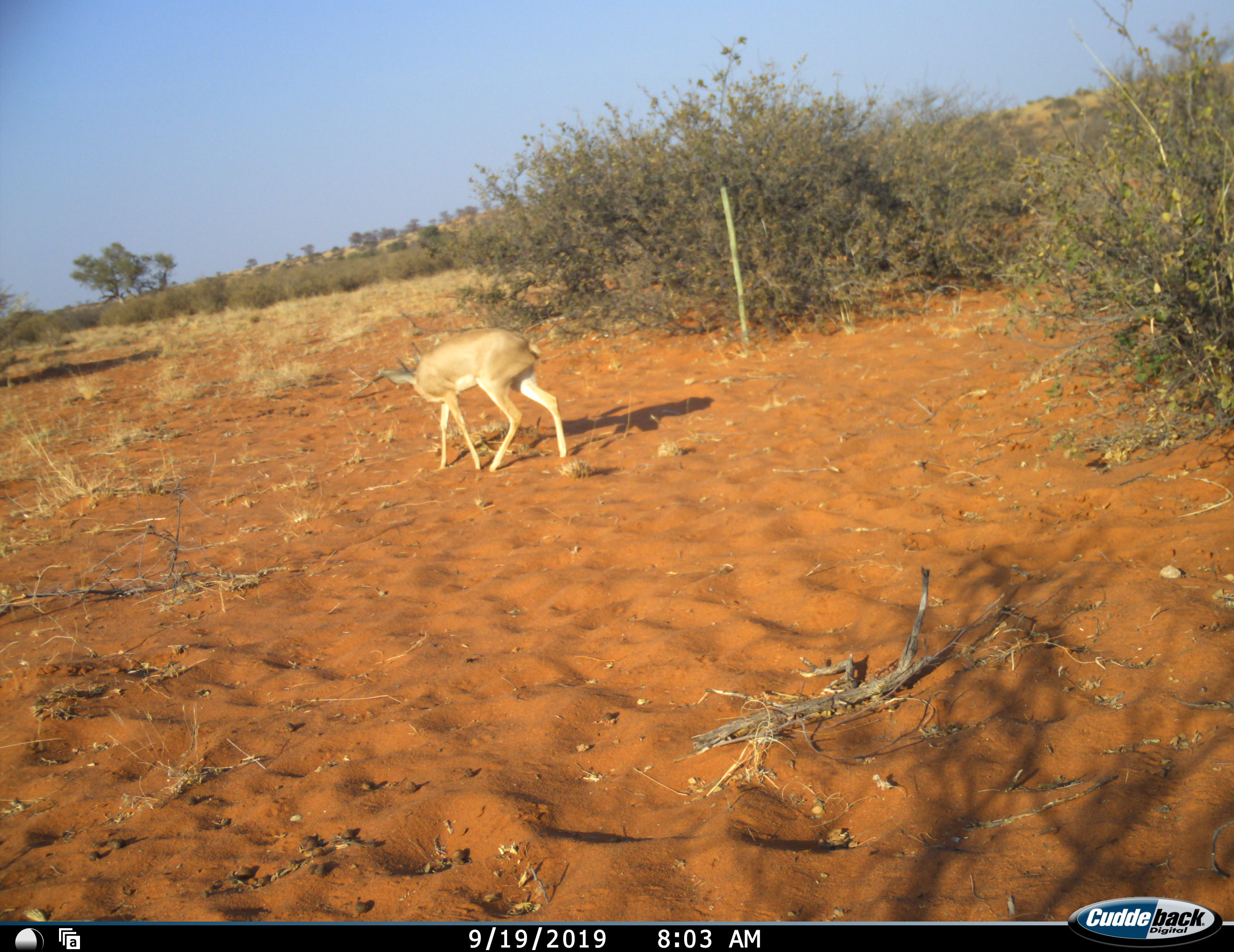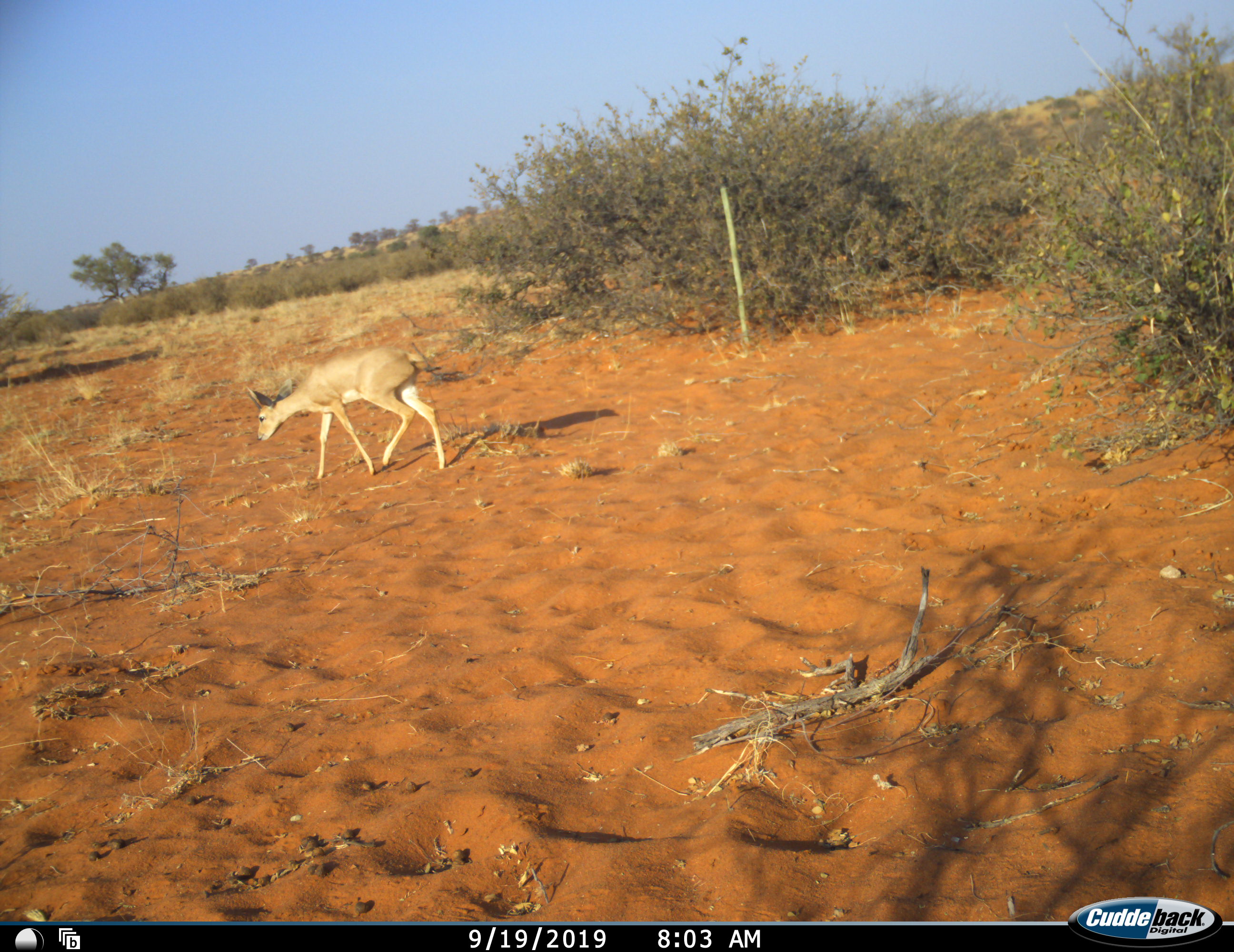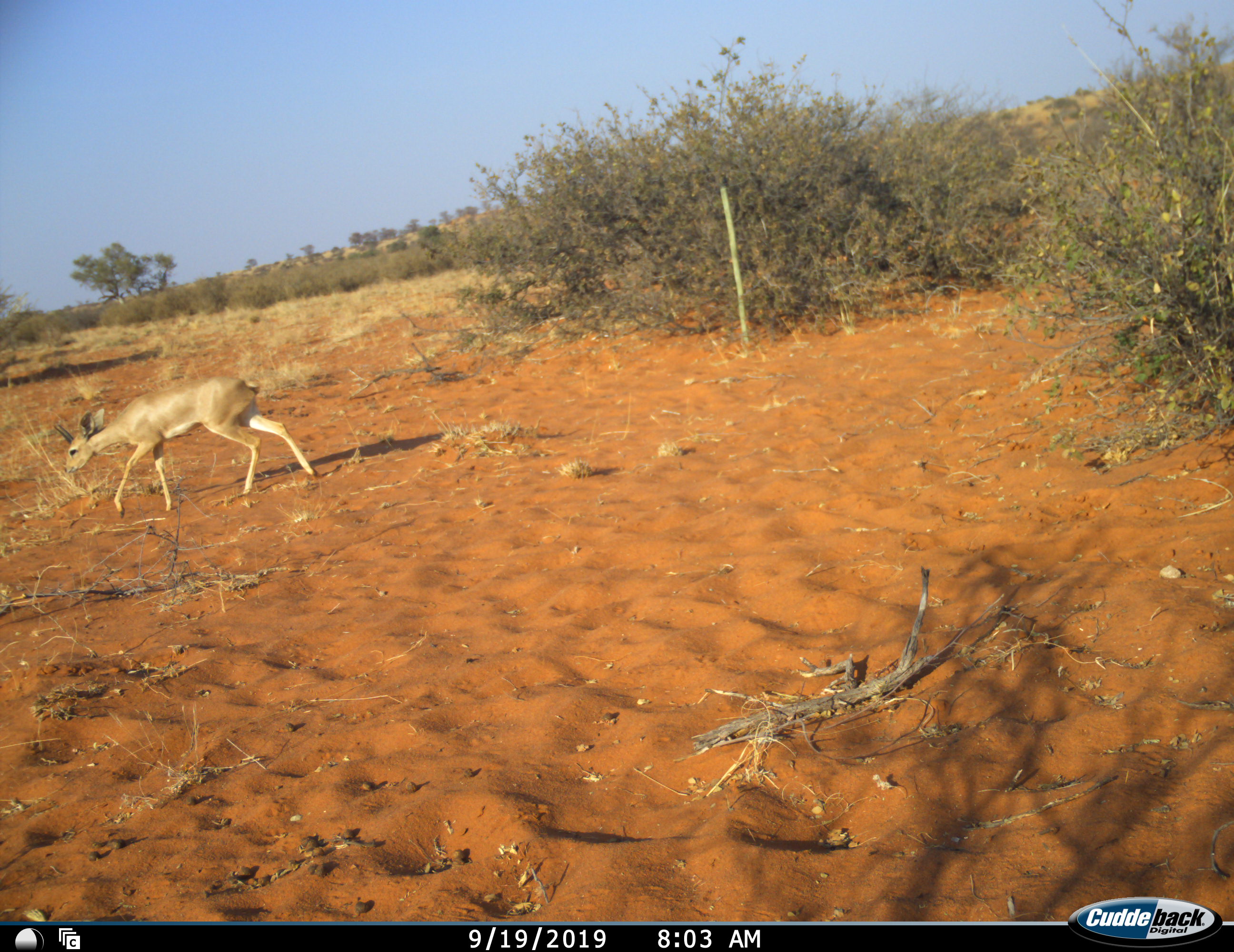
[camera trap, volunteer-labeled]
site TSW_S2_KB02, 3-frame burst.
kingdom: Animalia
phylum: Chordata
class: Mammalia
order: Artiodactyla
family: Bovidae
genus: Raphicerus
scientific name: Raphicerus campestris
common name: steenbok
Steenbok (Raphicerus campestris), count 1. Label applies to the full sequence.